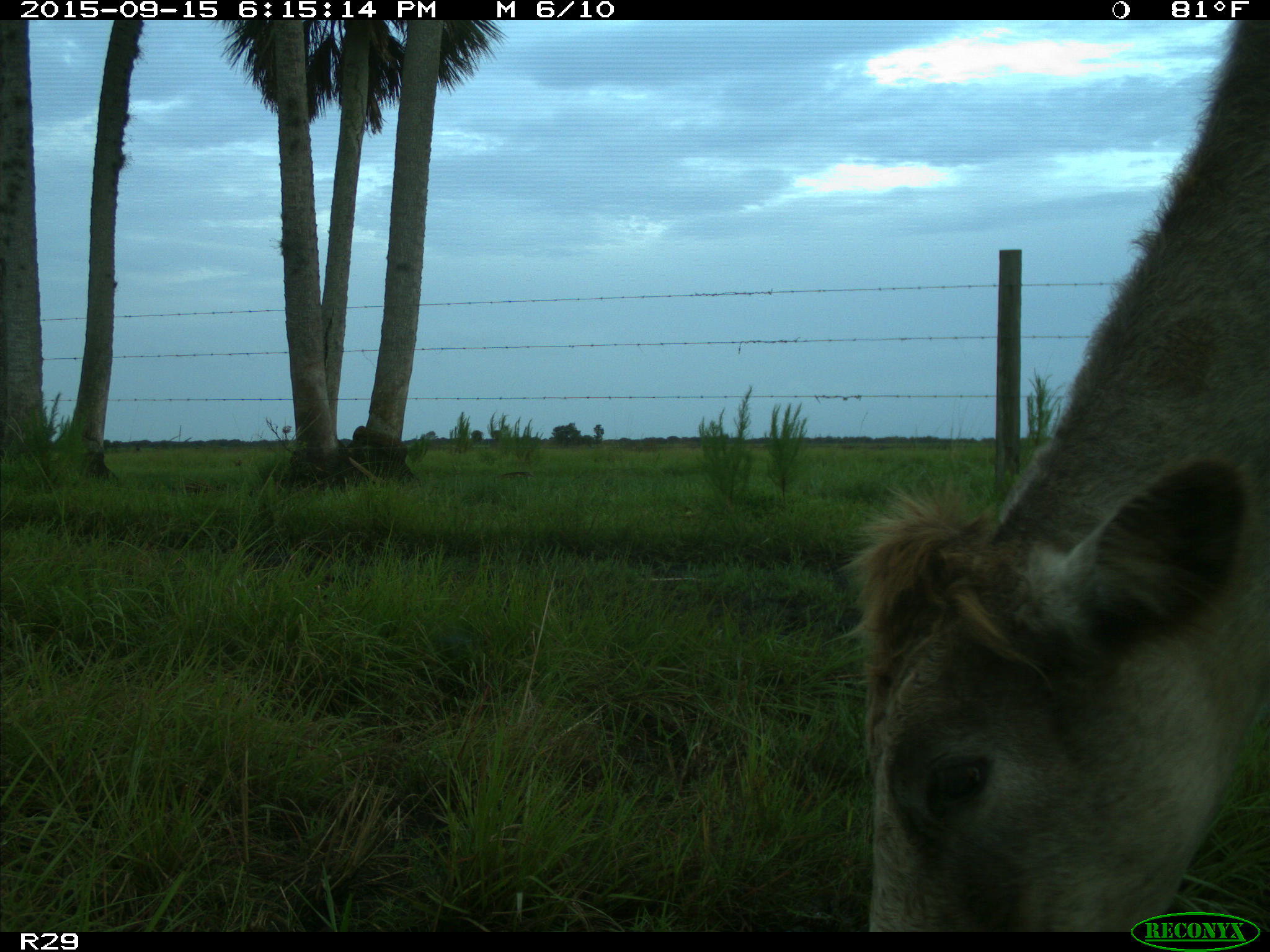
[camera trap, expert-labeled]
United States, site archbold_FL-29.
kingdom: Animalia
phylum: Chordata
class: Mammalia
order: Artiodactyla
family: Bovidae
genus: Bos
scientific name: Bos taurus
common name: domestic cow